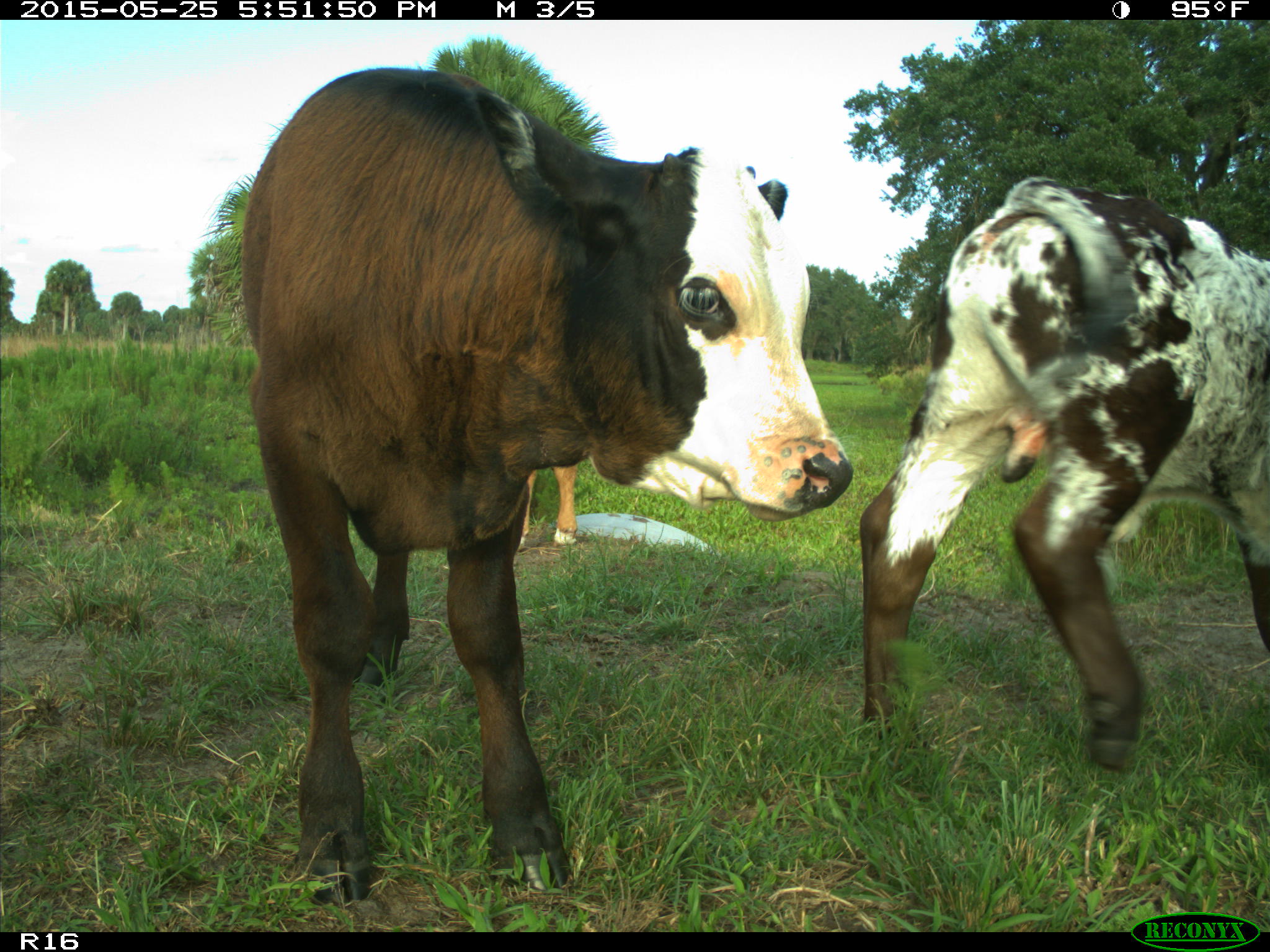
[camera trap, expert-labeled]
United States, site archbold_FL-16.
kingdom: Animalia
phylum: Chordata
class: Mammalia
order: Artiodactyla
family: Bovidae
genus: Bos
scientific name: Bos taurus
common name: domestic cow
Bos taurus (domestic cow).